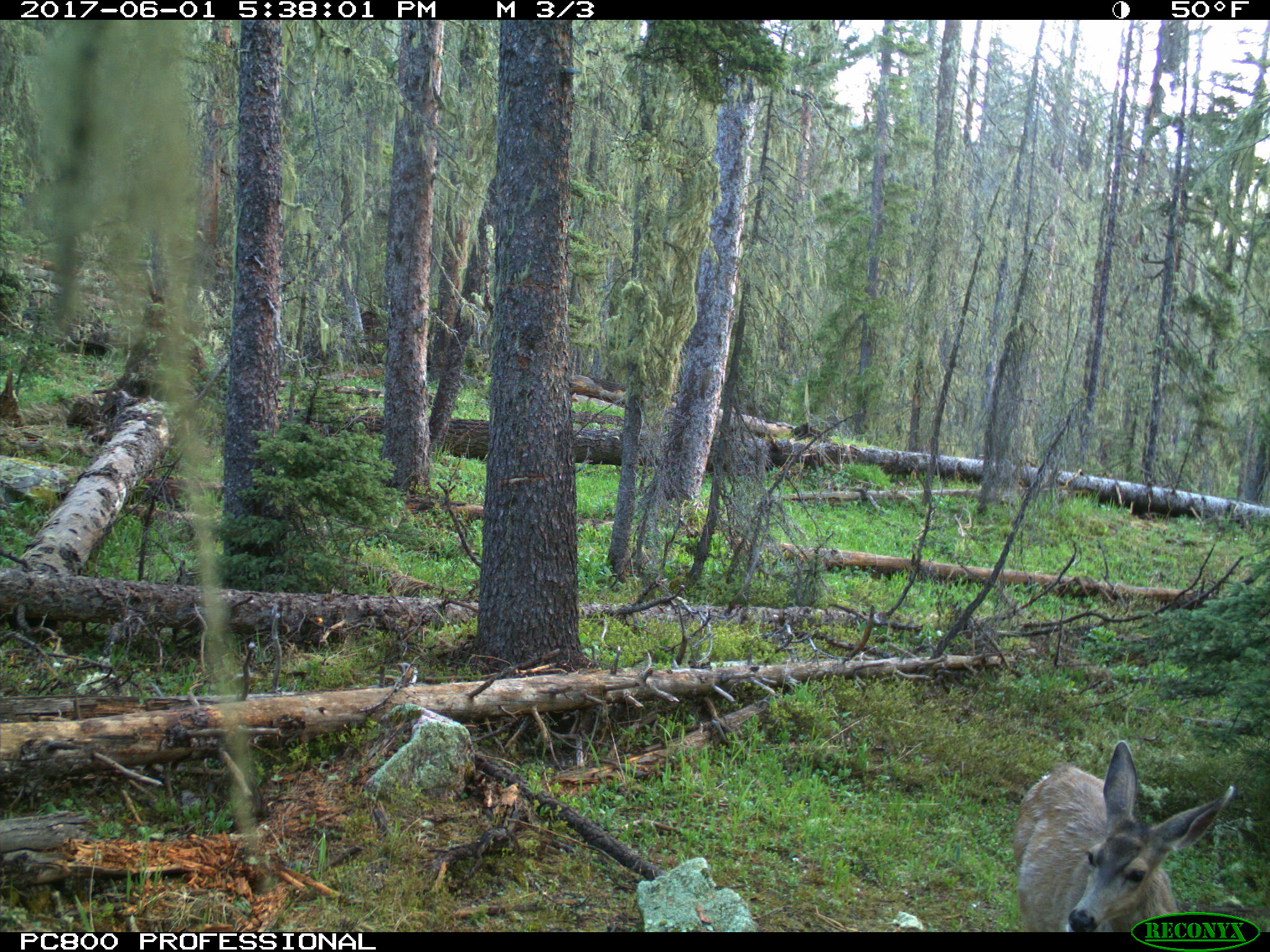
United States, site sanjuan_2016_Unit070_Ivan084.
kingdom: Animalia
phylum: Chordata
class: Mammalia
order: Artiodactyla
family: Cervidae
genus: Odocoileus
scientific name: Odocoileus hemionus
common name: mule deer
Odocoileus hemionus (mule deer).